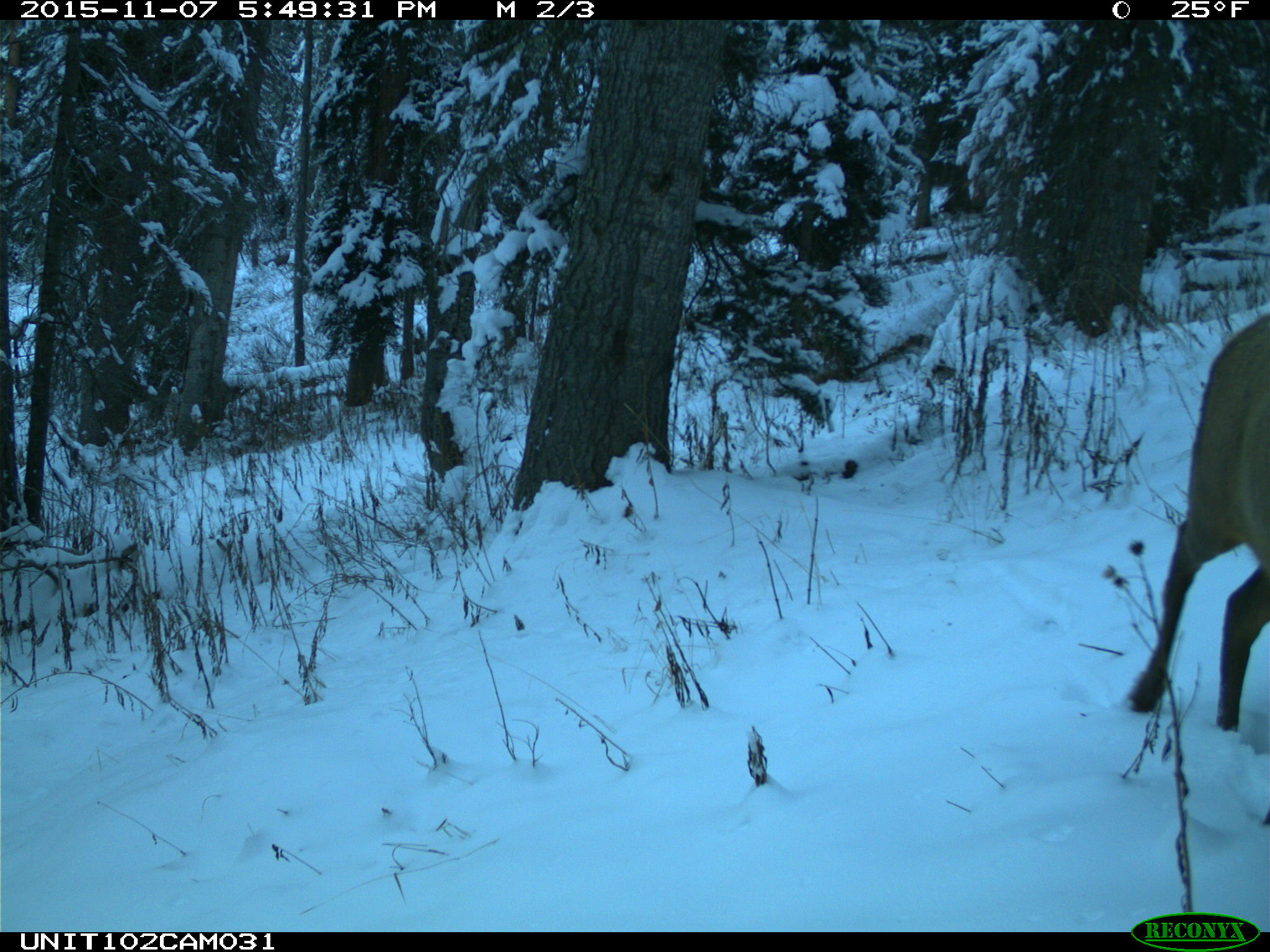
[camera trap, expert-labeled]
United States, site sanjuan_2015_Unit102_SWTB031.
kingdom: Animalia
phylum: Chordata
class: Mammalia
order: Artiodactyla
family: Cervidae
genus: Cervus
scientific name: Cervus elaphus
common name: red deer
Cervus elaphus (red deer).